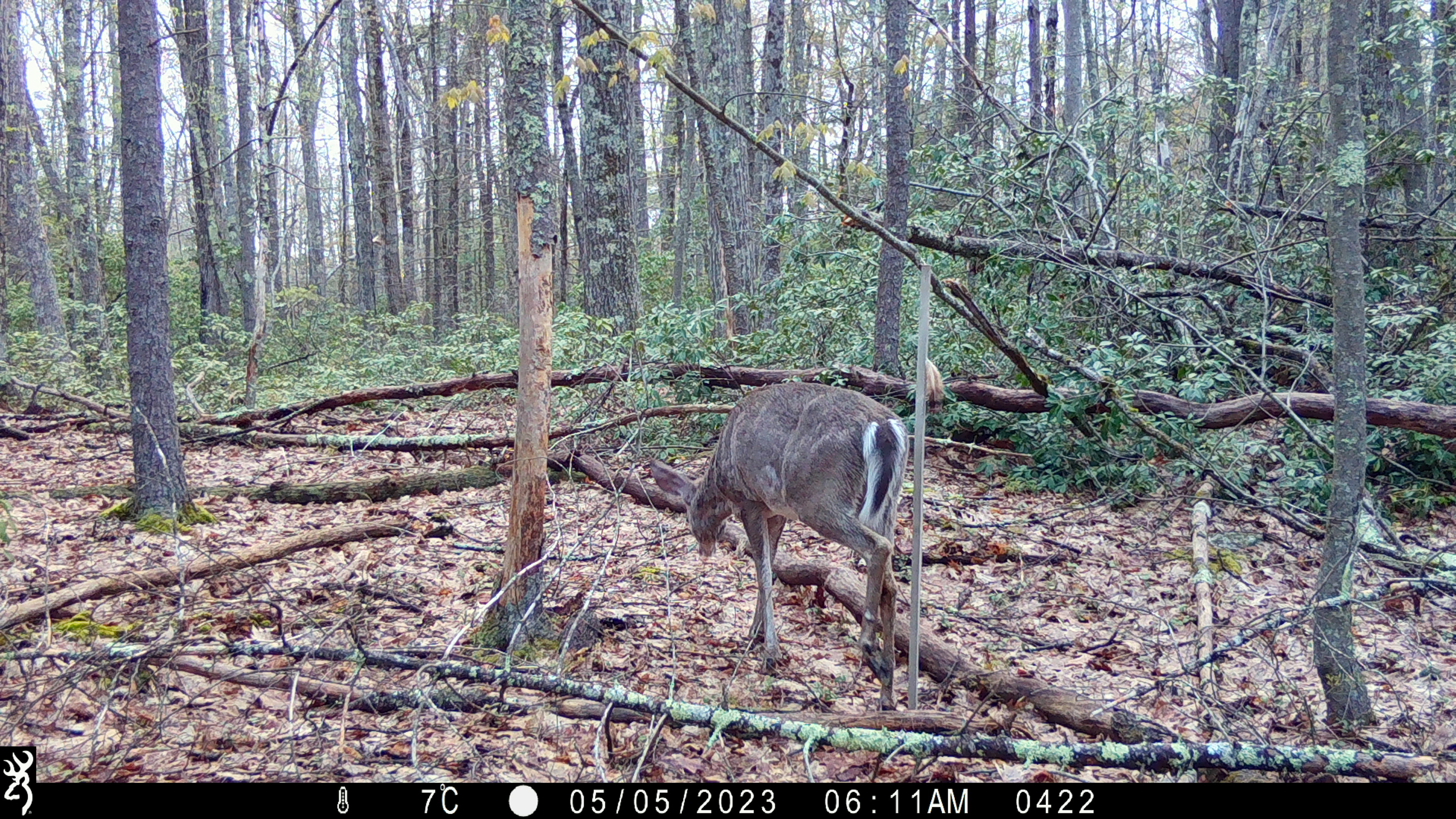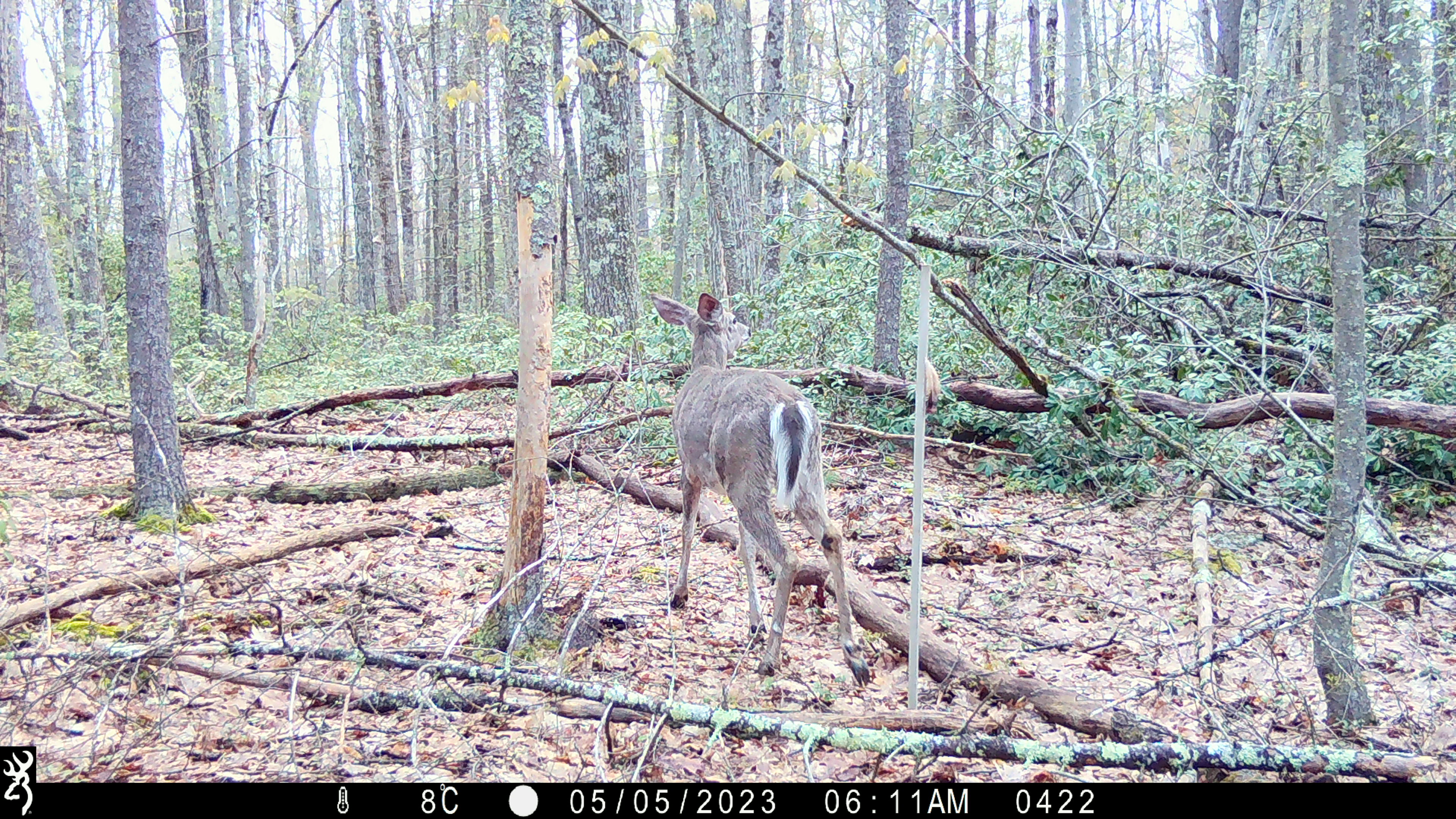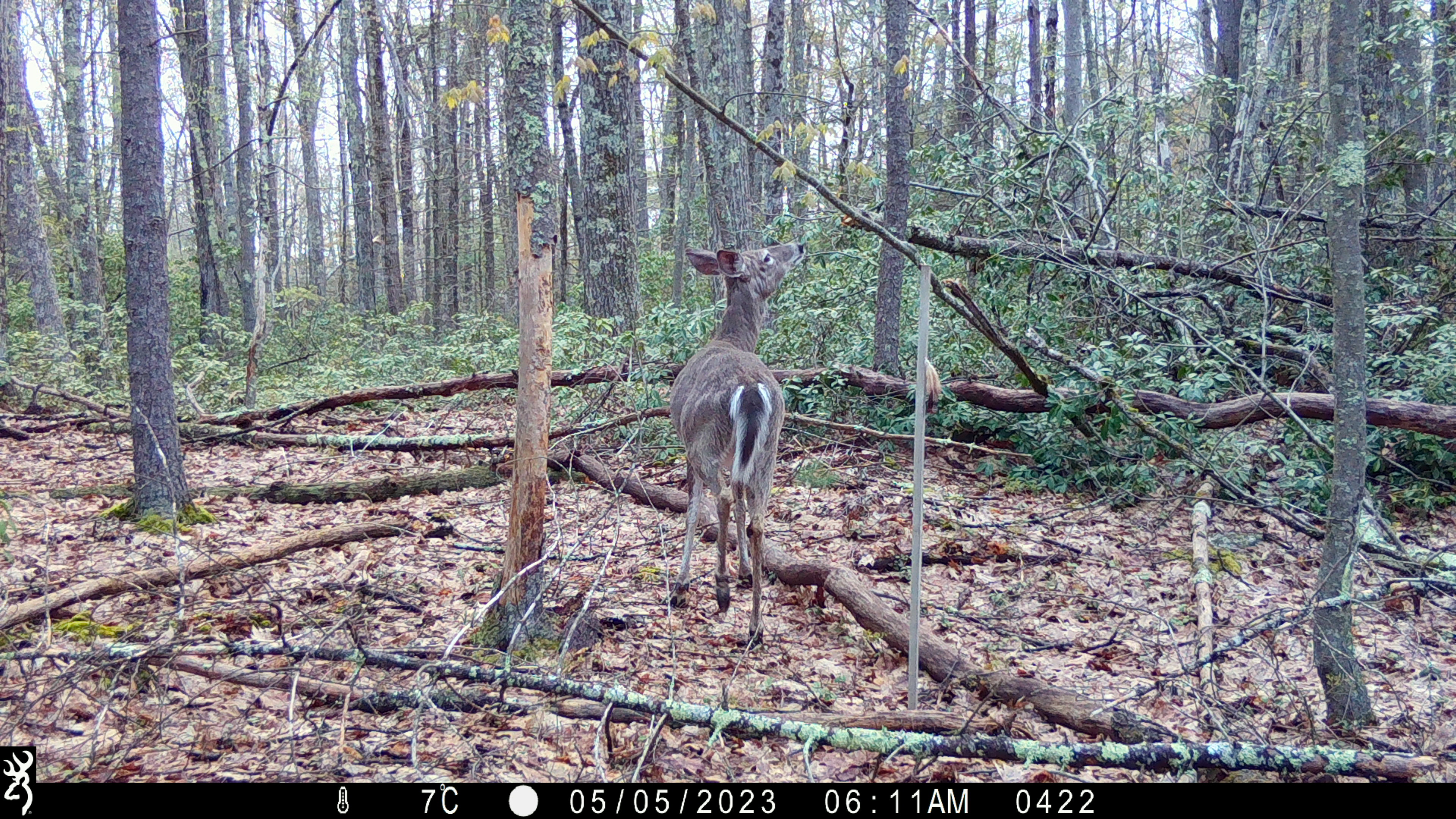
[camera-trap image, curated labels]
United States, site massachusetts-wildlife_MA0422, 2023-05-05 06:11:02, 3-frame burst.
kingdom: Animalia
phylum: Chordata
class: Mammalia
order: Artiodactyla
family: Cervidae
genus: Odocoileus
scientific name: Odocoileus virginianus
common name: white-tailed deer